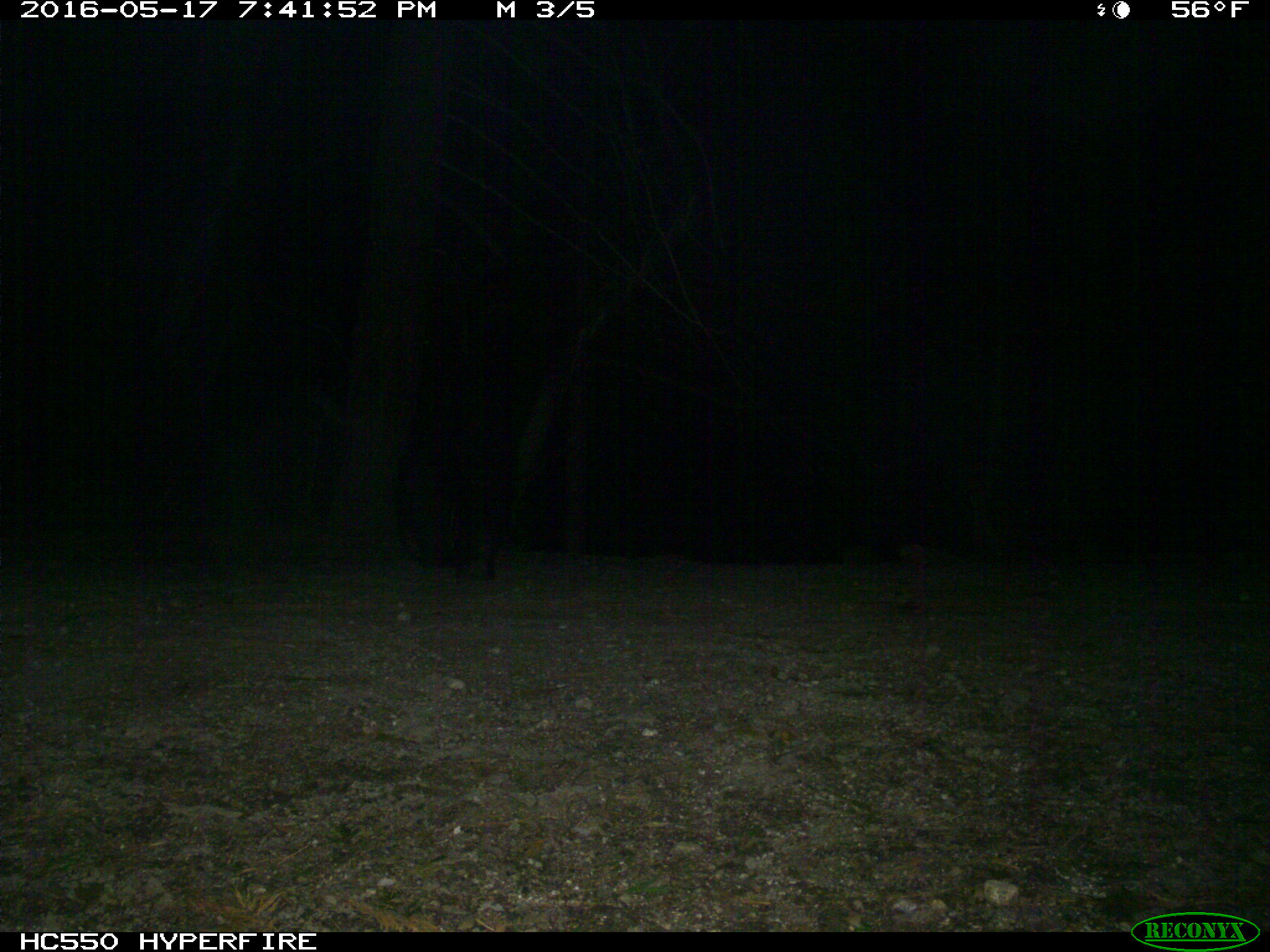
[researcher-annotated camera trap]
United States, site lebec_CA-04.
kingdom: Animalia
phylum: Chordata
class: Mammalia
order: Carnivora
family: Ursidae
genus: Ursus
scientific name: Ursus americanus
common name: american black bear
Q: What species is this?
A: Ursus americanus (american black bear).